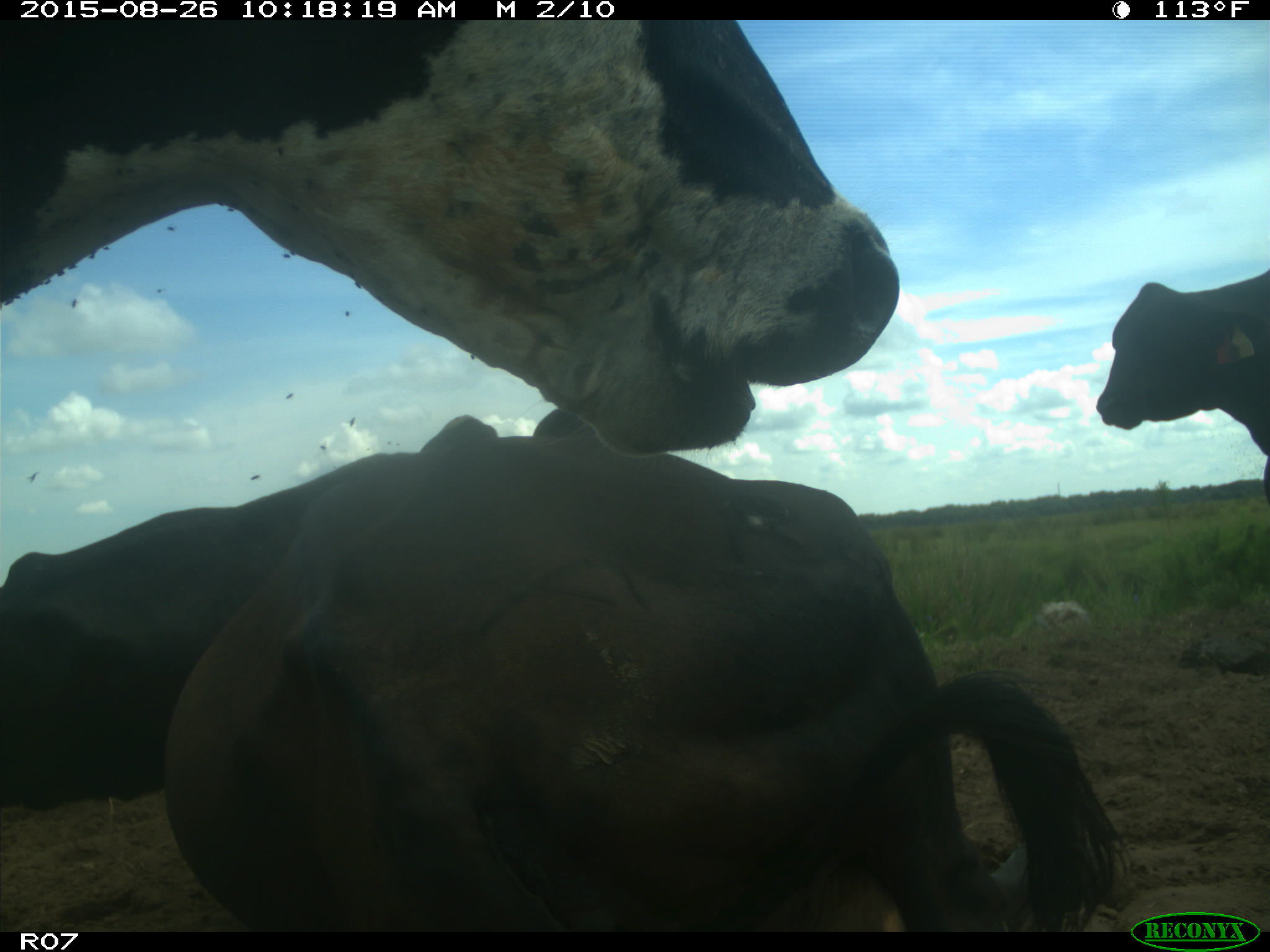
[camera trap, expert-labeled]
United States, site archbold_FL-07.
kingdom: Animalia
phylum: Chordata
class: Mammalia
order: Artiodactyla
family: Bovidae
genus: Bos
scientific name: Bos taurus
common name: domestic cow